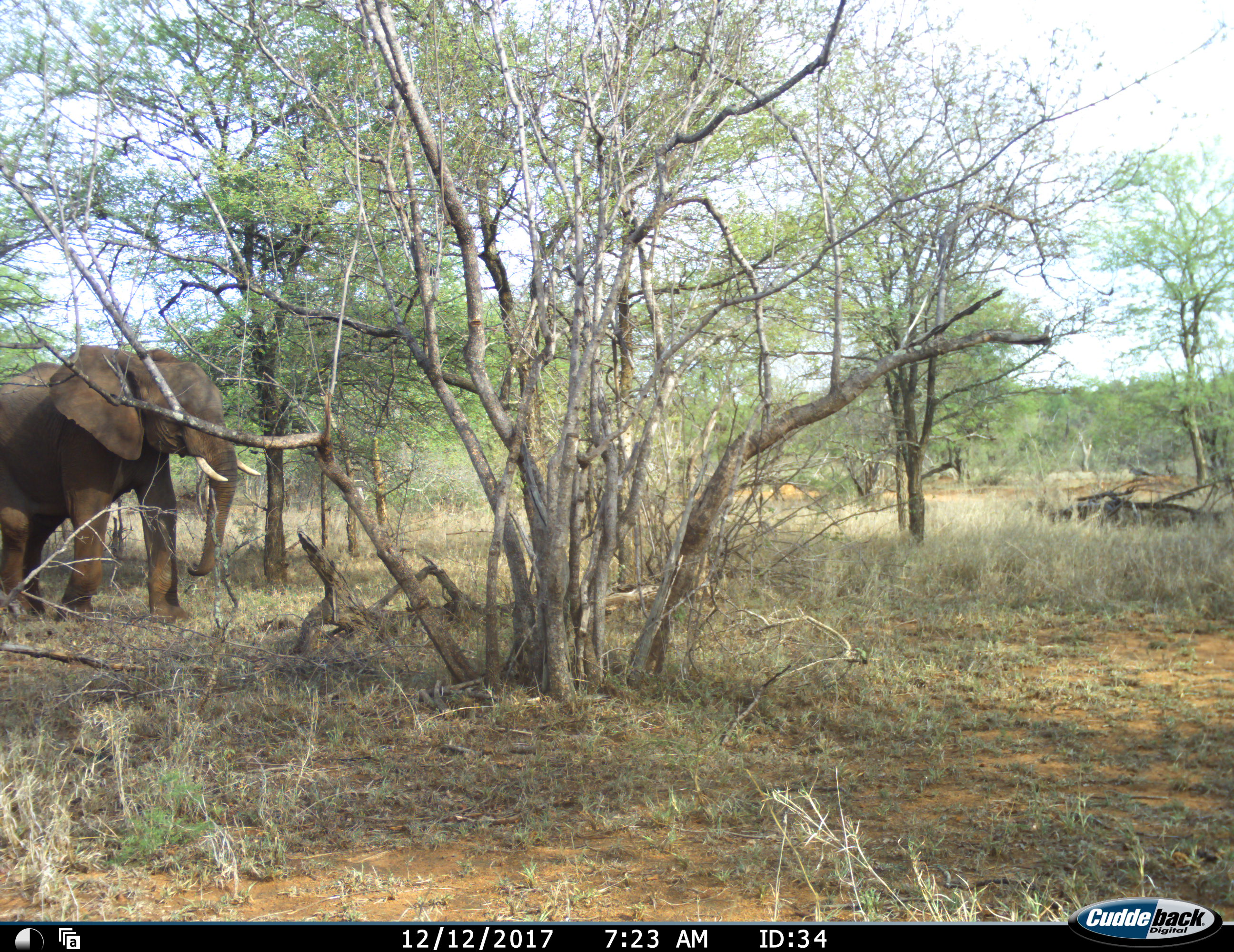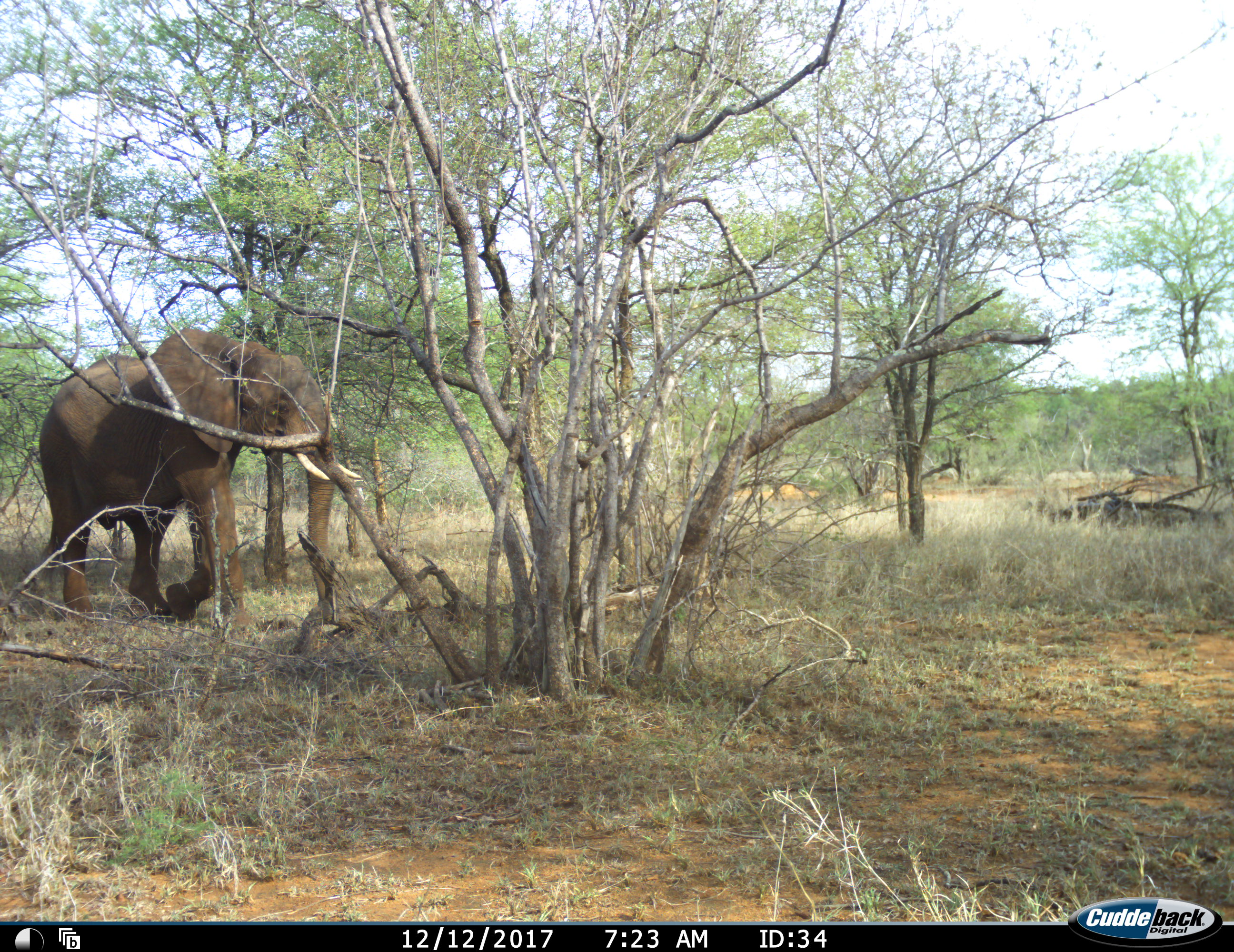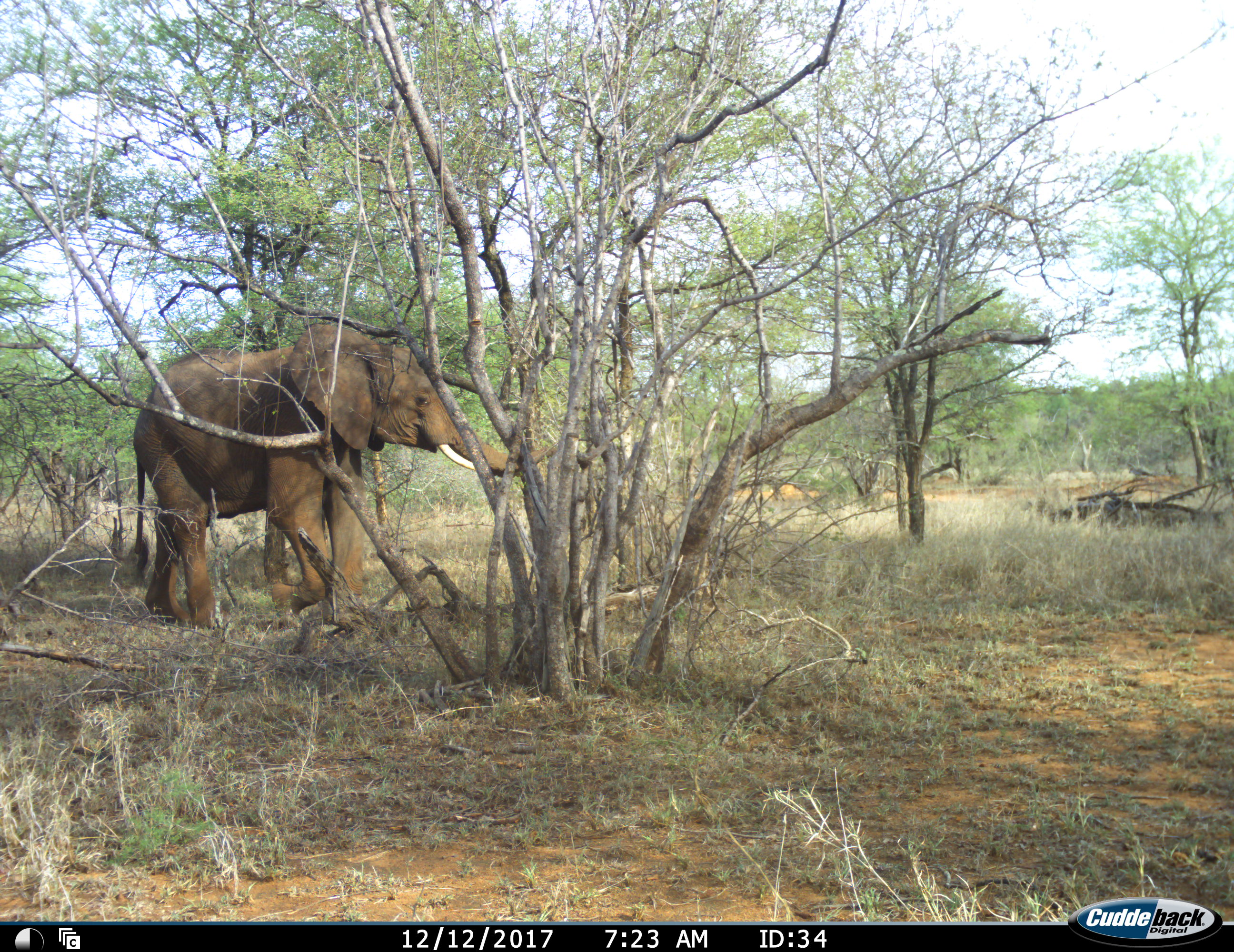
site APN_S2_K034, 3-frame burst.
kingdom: Animalia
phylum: Chordata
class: Mammalia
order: Proboscidea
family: Elephantidae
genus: Loxodonta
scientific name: Loxodonta africana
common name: african bush elephant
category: elephant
Elephant (african bush elephant) (Loxodonta africana), count 1. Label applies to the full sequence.